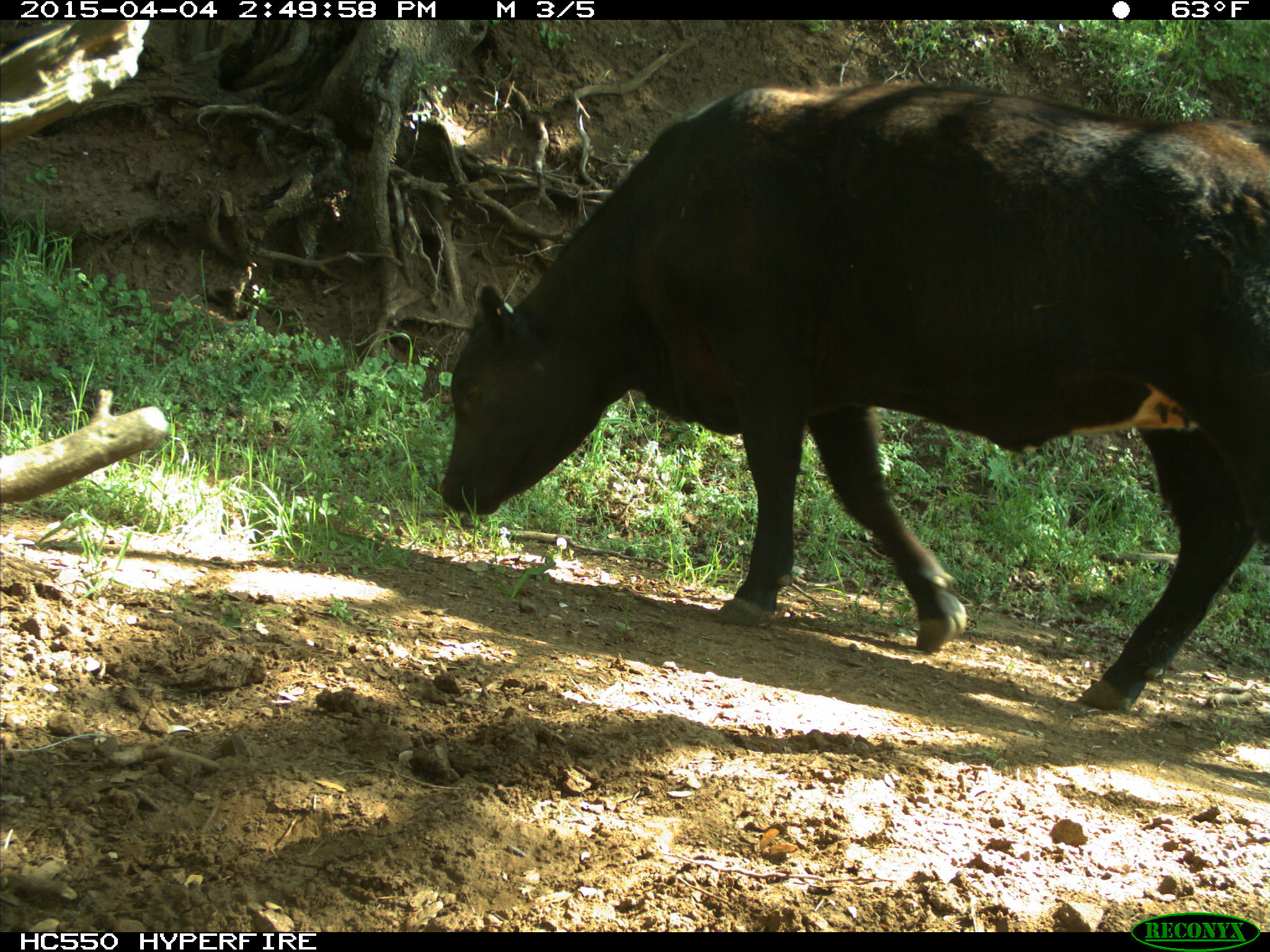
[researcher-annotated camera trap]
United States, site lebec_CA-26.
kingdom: Animalia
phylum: Chordata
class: Mammalia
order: Artiodactyla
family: Bovidae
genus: Bos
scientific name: Bos taurus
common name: domestic cow